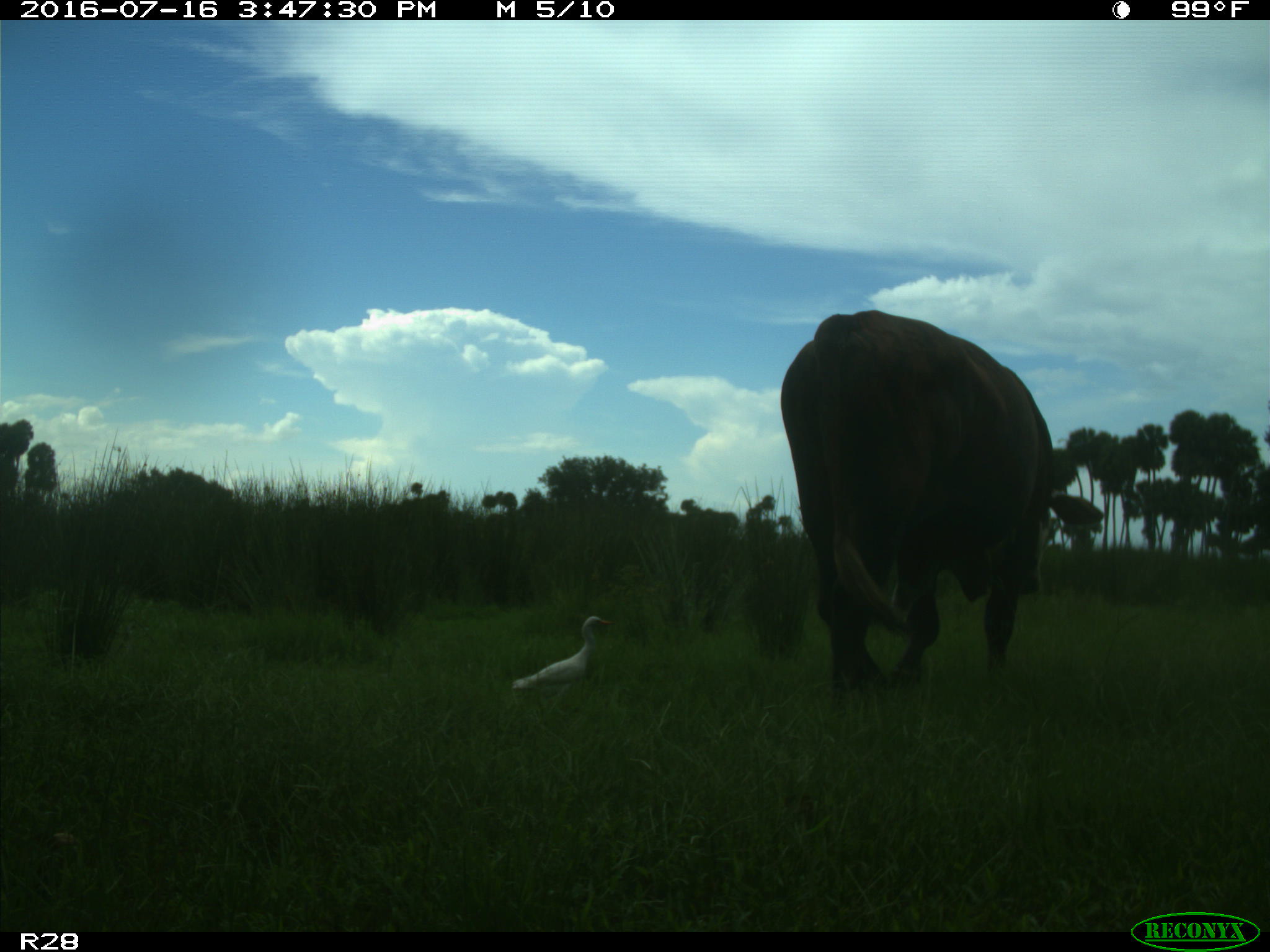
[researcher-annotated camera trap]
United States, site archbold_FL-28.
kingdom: Animalia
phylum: Chordata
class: Mammalia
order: Artiodactyla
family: Bovidae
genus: Bos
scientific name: Bos taurus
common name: domestic cow